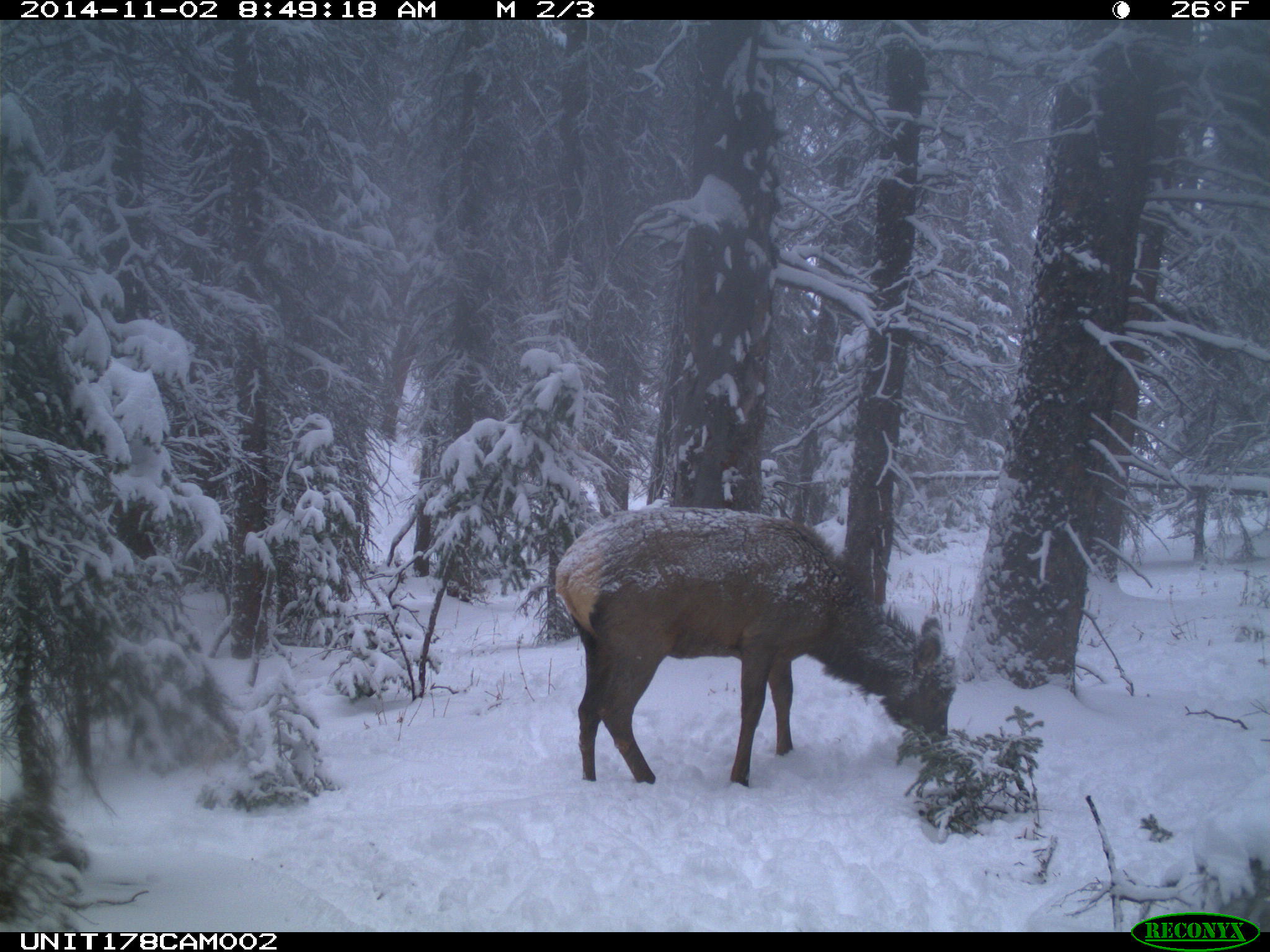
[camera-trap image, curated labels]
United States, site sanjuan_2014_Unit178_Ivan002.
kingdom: Animalia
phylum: Chordata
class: Mammalia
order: Artiodactyla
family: Cervidae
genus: Cervus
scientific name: Cervus elaphus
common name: red deer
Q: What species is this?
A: Cervus elaphus (red deer).